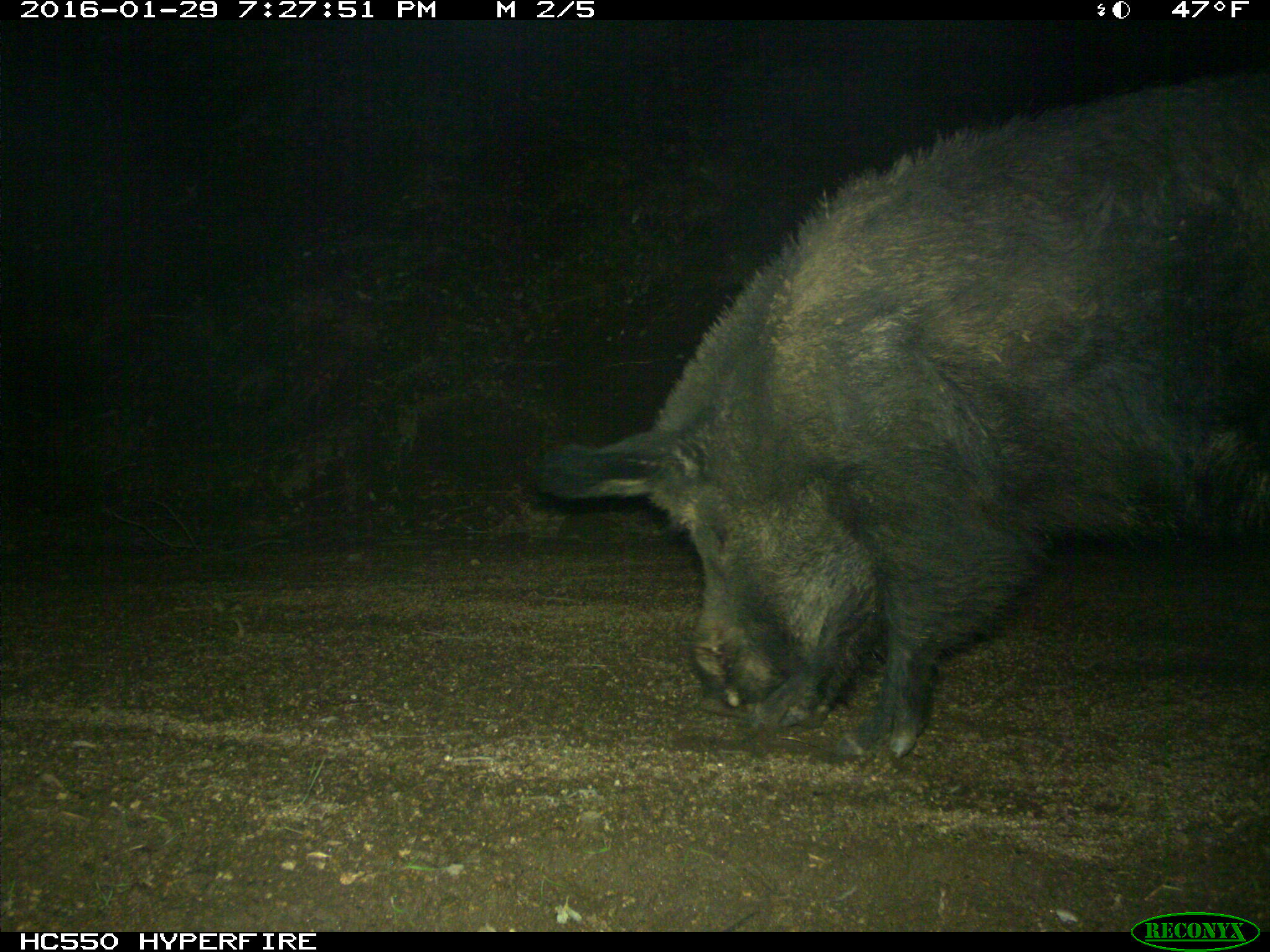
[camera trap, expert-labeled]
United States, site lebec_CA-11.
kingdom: Animalia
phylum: Chordata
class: Mammalia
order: Artiodactyla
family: Suidae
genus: Sus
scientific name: Sus scrofa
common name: wild boar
Sus scrofa (wild boar).